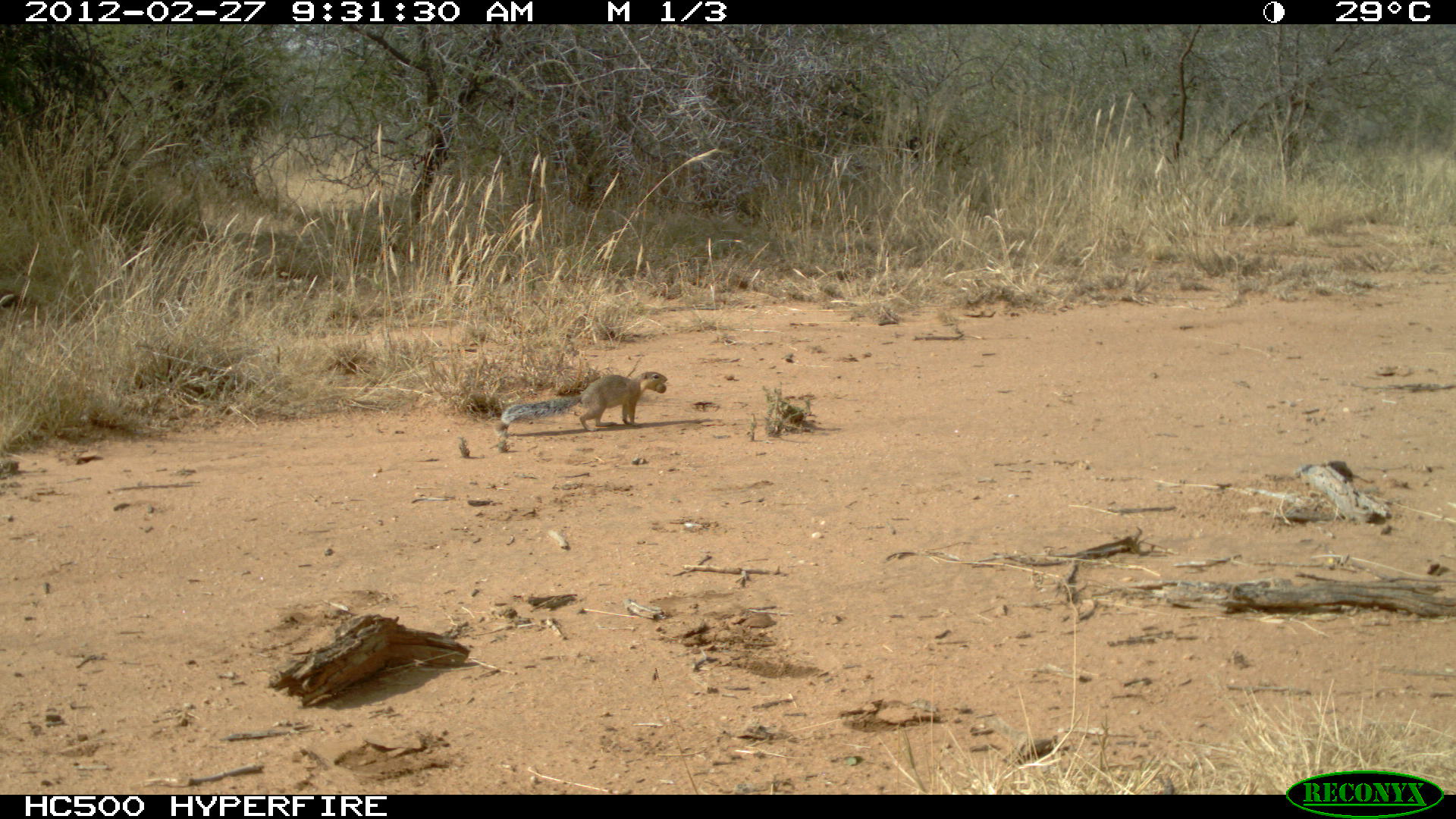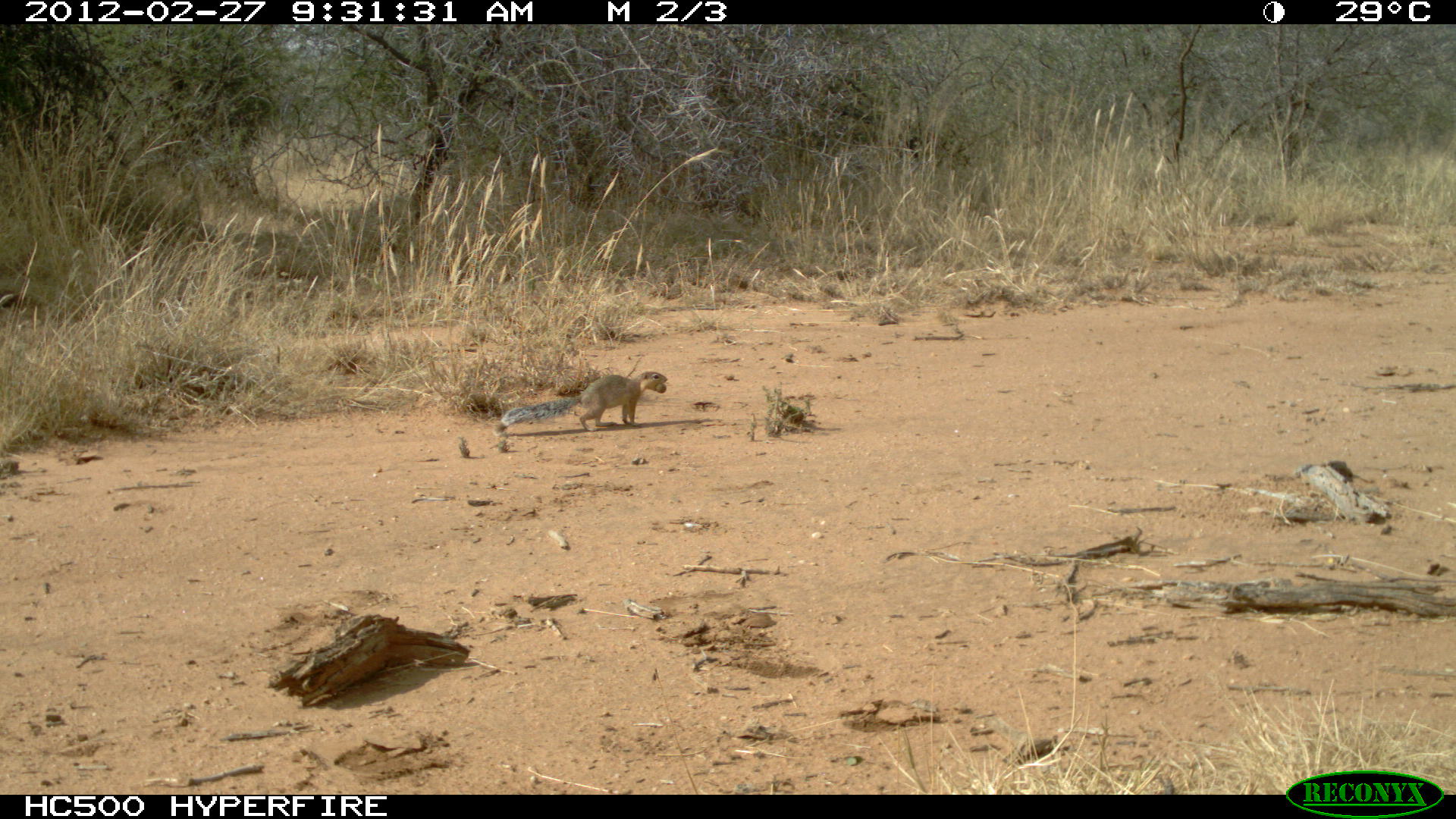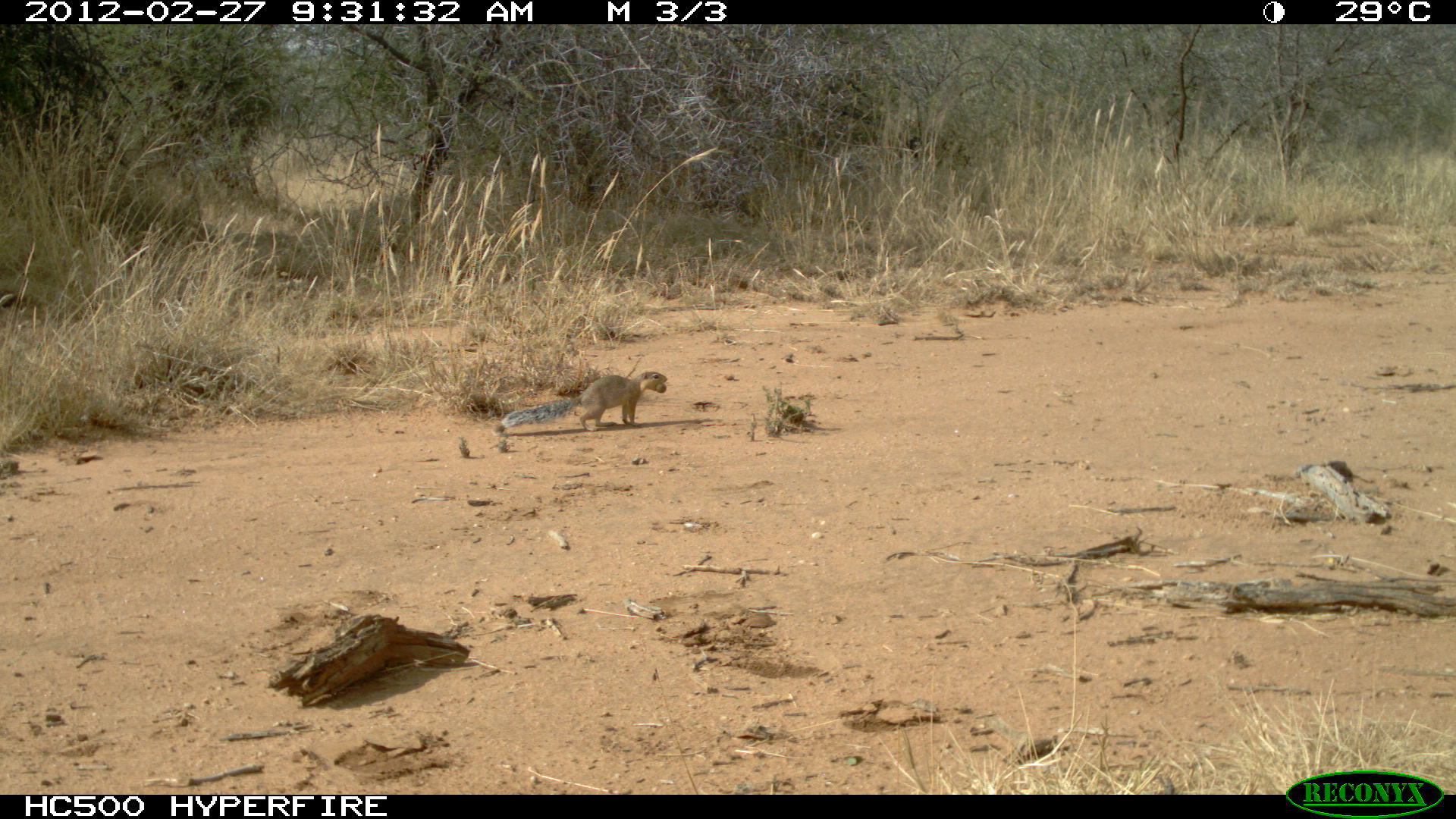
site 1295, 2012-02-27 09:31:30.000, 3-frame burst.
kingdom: Animalia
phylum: Chordata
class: Mammalia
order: Rodentia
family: Sciuridae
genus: Euxerus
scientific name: Euxerus erythropus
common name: striped ground squirrel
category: xerus erythropus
Xerus erythropus (striped ground squirrel) (Euxerus erythropus), count 1.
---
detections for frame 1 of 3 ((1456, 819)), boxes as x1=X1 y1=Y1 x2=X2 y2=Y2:
xerus erythropus: x1=494 y1=370 x2=668 y2=439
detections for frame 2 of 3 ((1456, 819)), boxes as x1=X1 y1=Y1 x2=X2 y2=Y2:
xerus erythropus: x1=490 y1=370 x2=668 y2=439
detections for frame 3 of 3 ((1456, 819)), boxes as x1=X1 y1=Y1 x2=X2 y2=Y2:
xerus erythropus: x1=501 y1=370 x2=668 y2=432